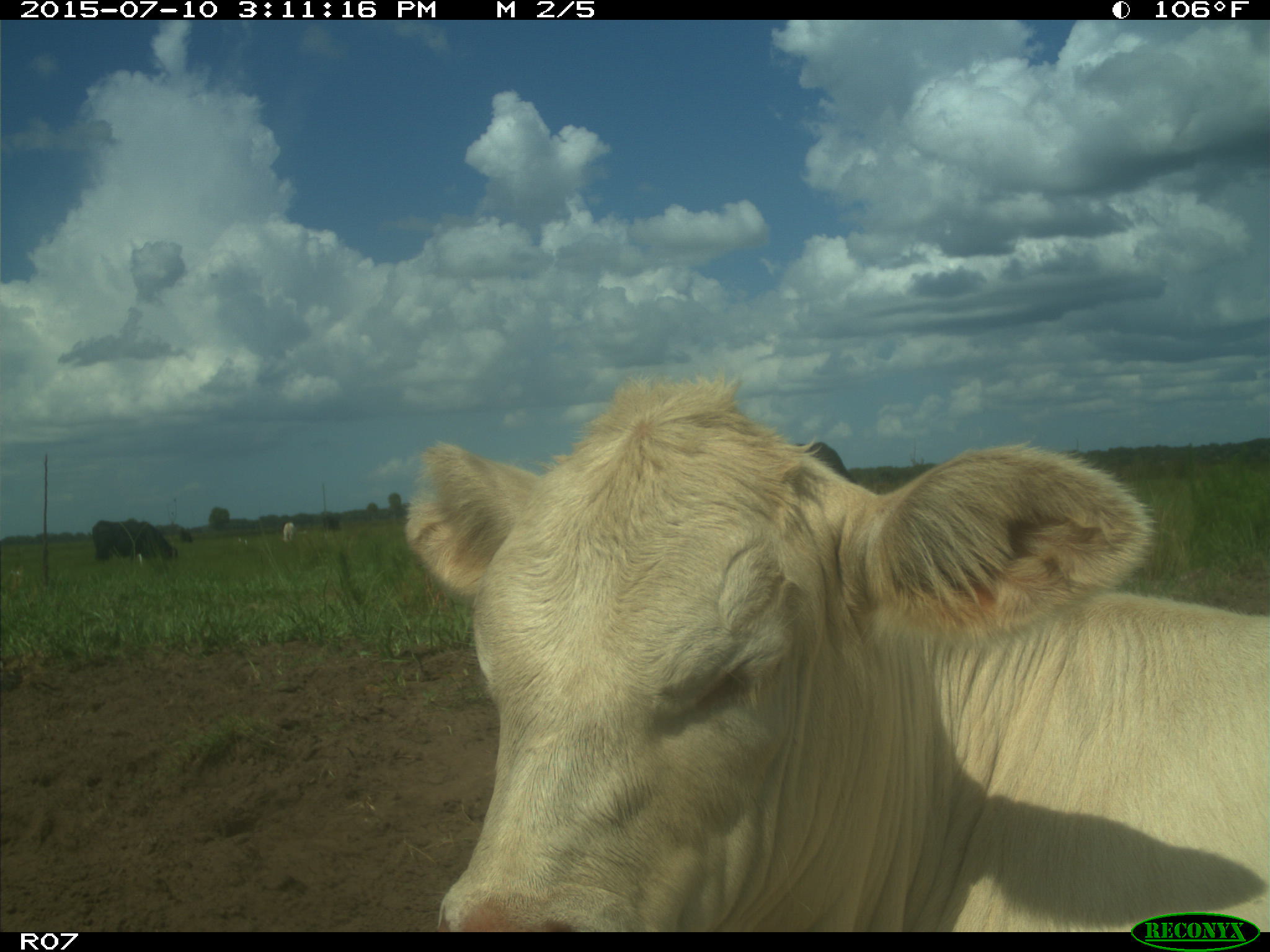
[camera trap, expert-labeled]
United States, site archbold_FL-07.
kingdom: Animalia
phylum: Chordata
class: Mammalia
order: Artiodactyla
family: Bovidae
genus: Bos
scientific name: Bos taurus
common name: domestic cow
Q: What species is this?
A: Bos taurus (domestic cow).